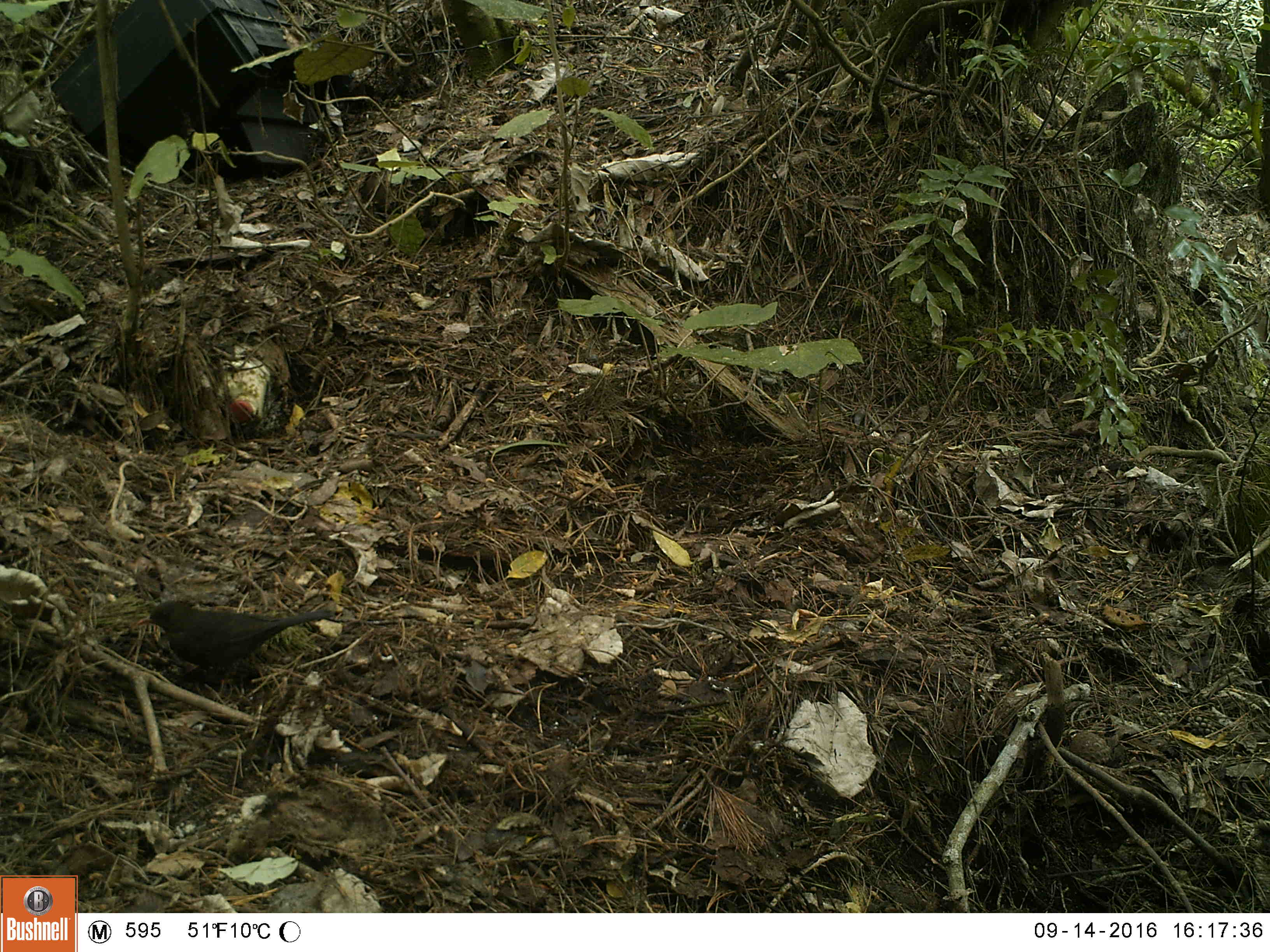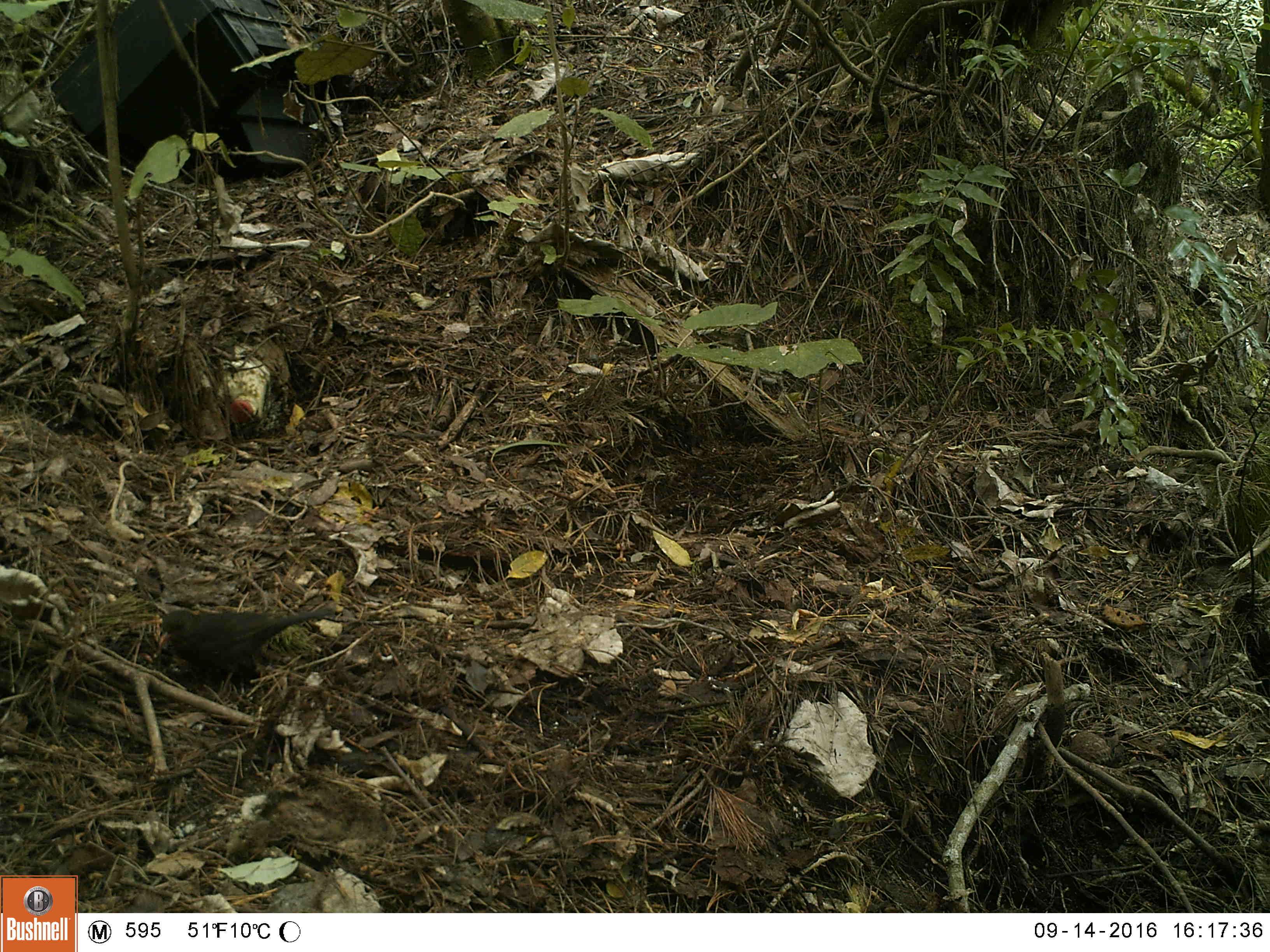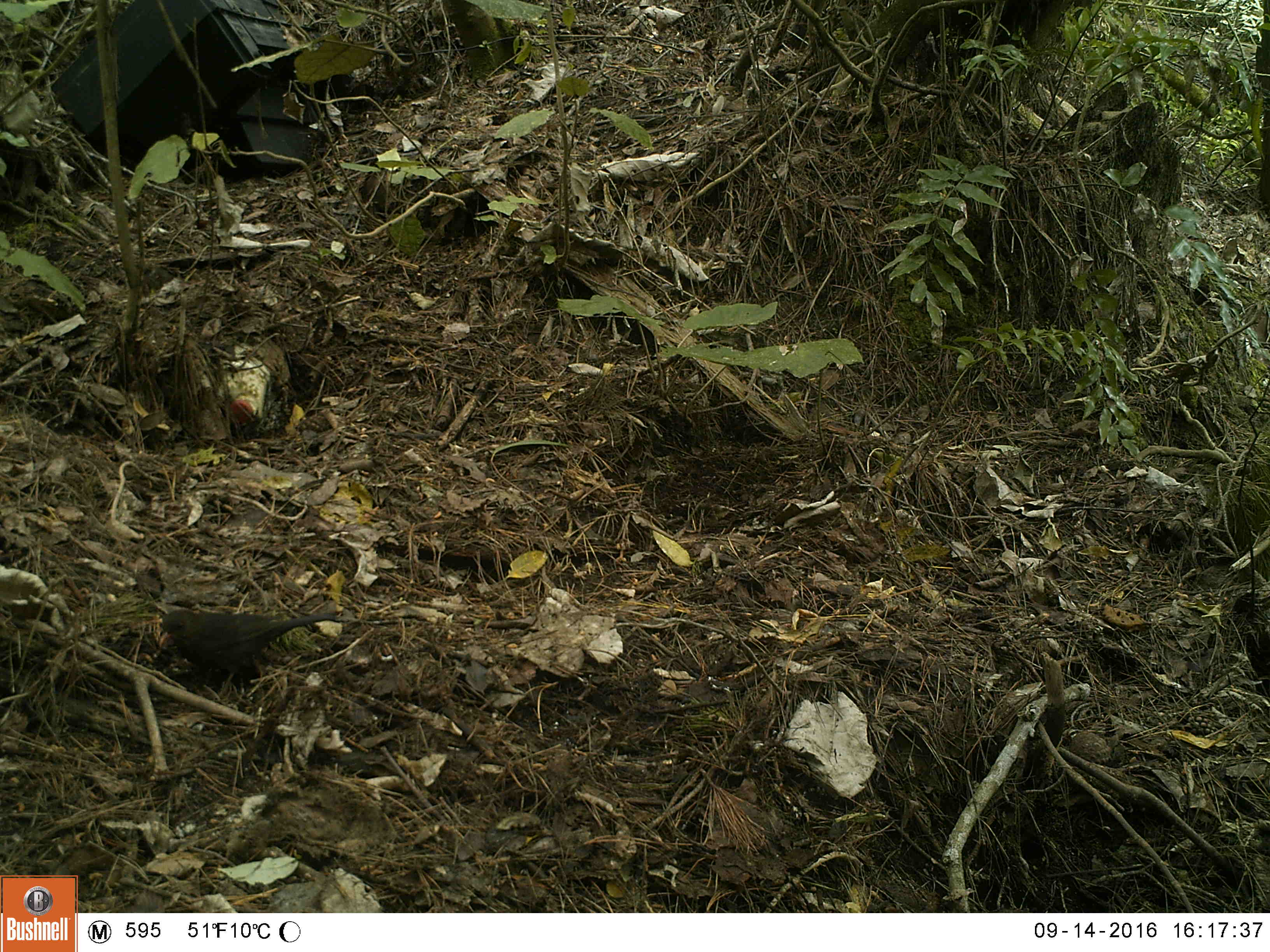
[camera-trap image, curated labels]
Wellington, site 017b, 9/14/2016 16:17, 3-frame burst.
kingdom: Animalia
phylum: Chordata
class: Aves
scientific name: Aves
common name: bird